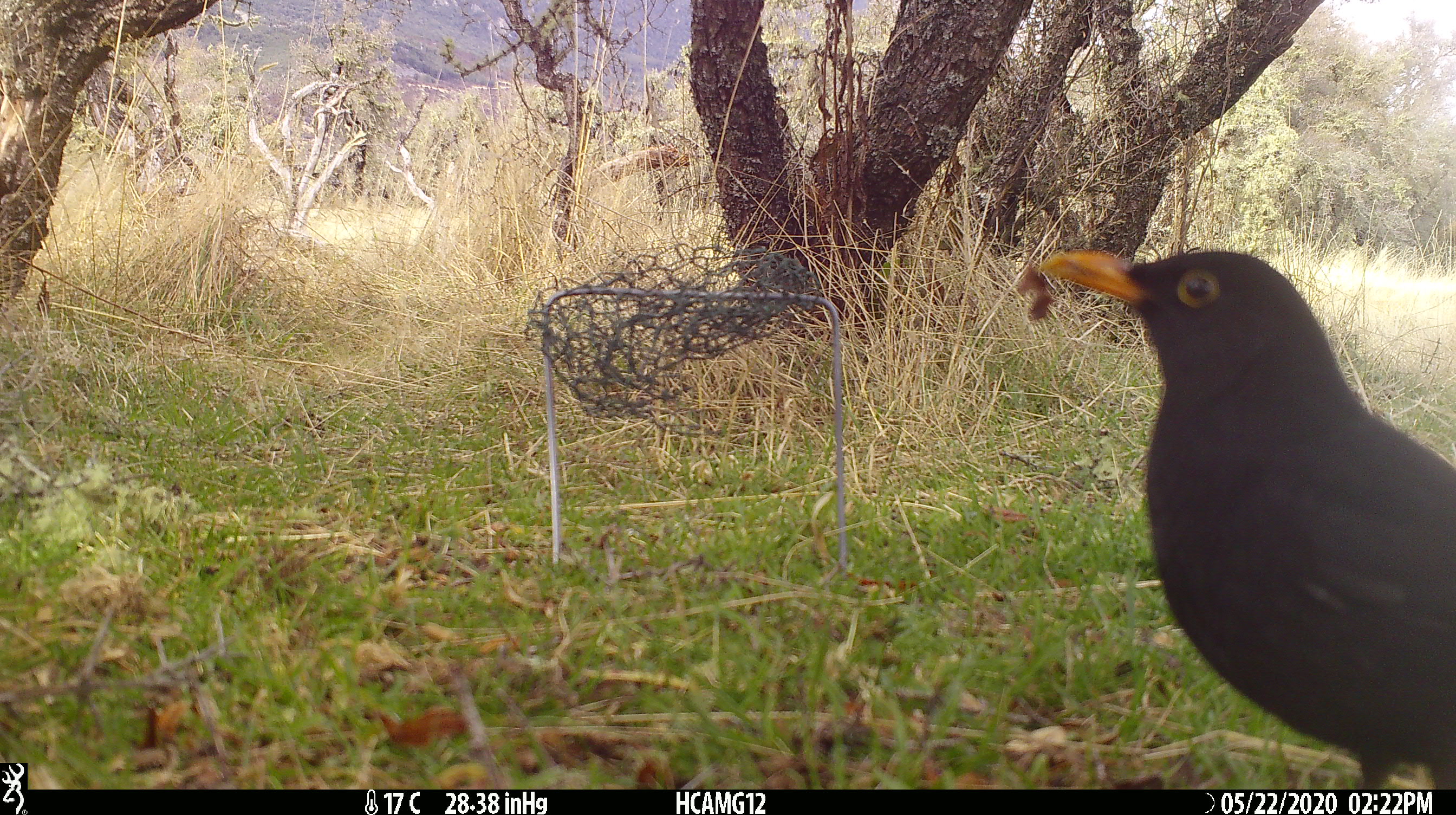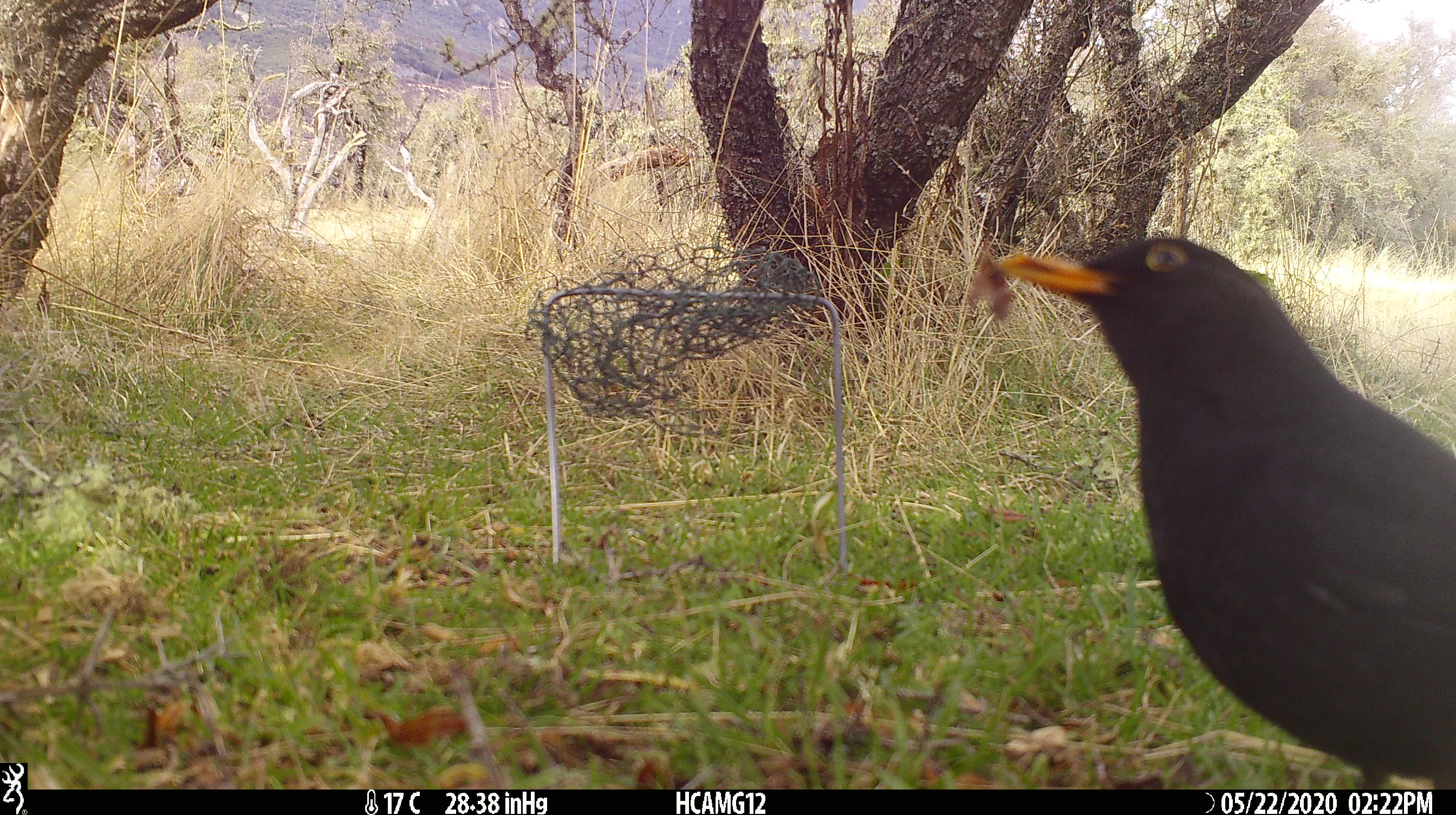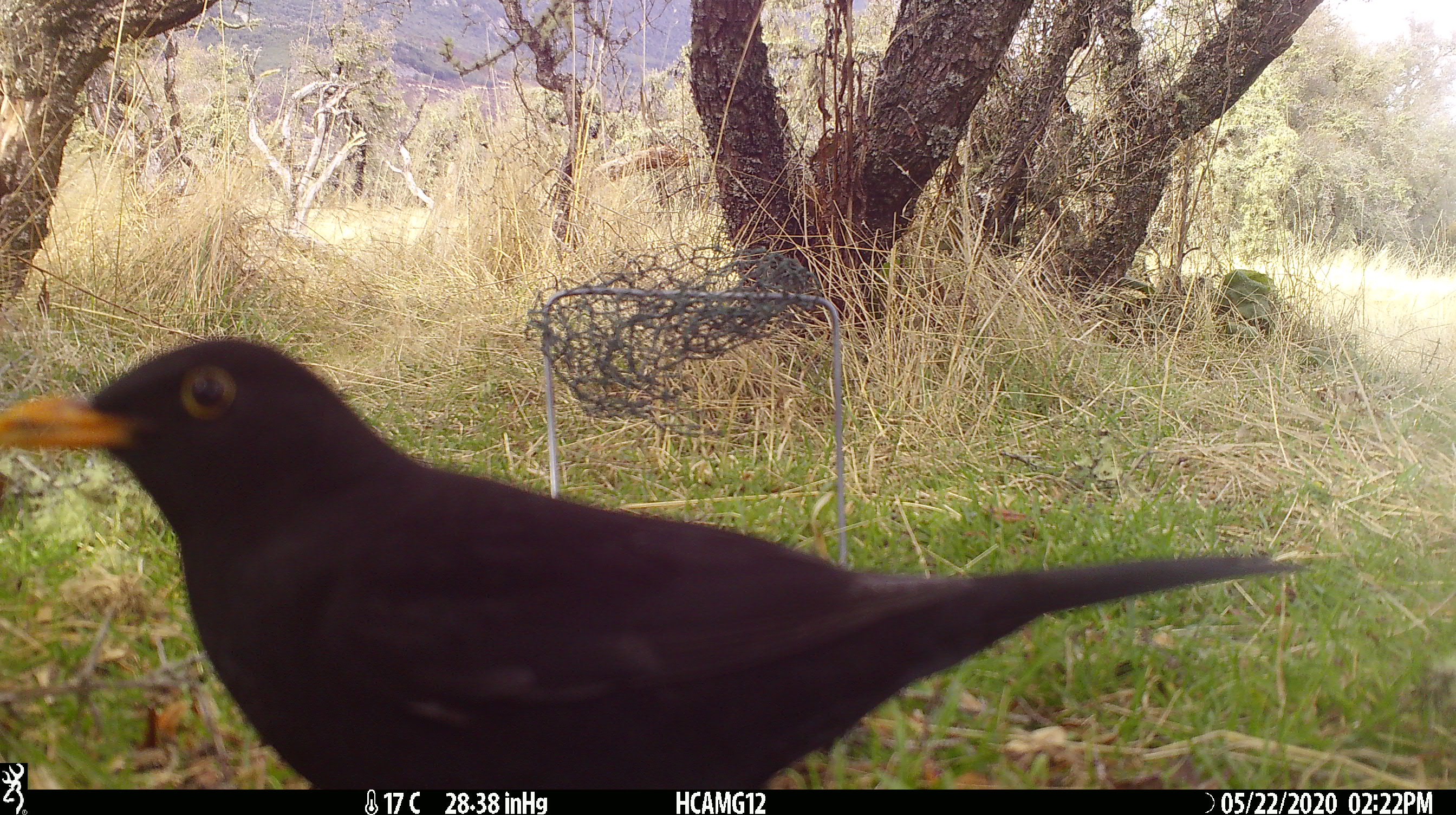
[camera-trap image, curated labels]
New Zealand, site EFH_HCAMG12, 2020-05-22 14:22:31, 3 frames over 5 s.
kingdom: Animalia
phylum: Chordata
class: Aves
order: Passeriformes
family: Turdidae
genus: Turdus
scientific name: Turdus merula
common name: eurasian blackbird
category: blackbird